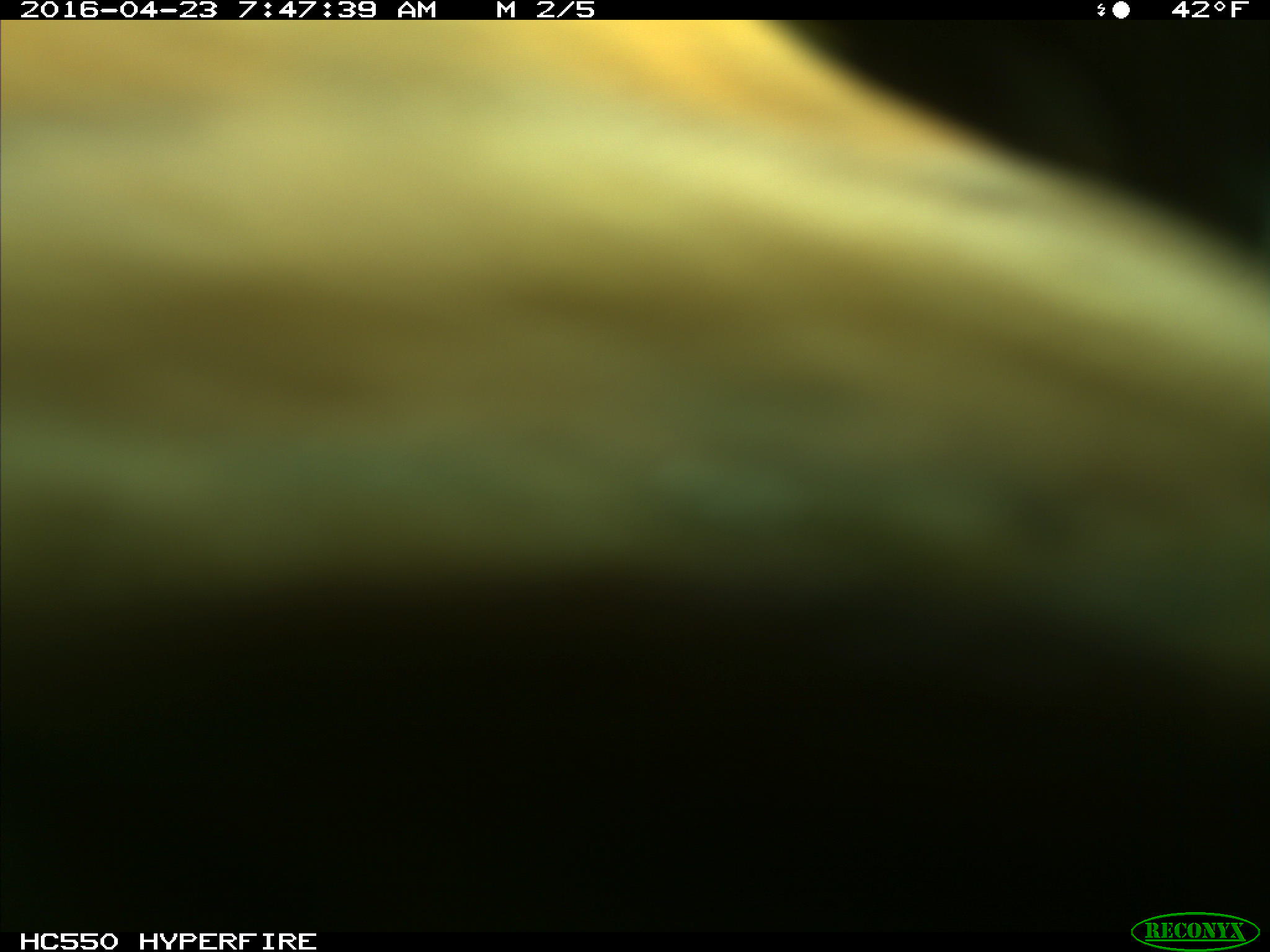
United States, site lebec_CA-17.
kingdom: Animalia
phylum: Chordata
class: Mammalia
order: Artiodactyla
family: Bovidae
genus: Bos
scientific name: Bos taurus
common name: domestic cow